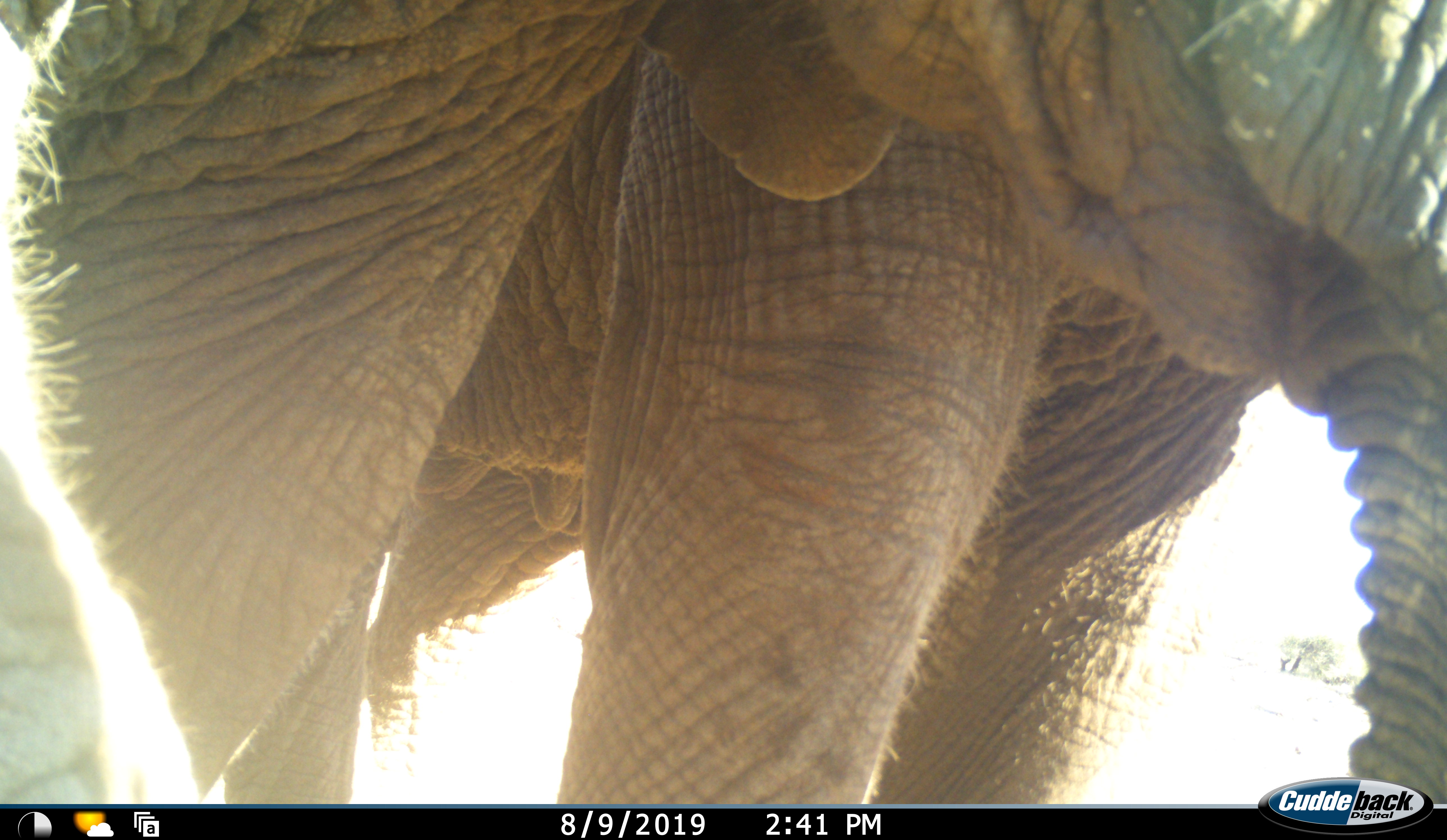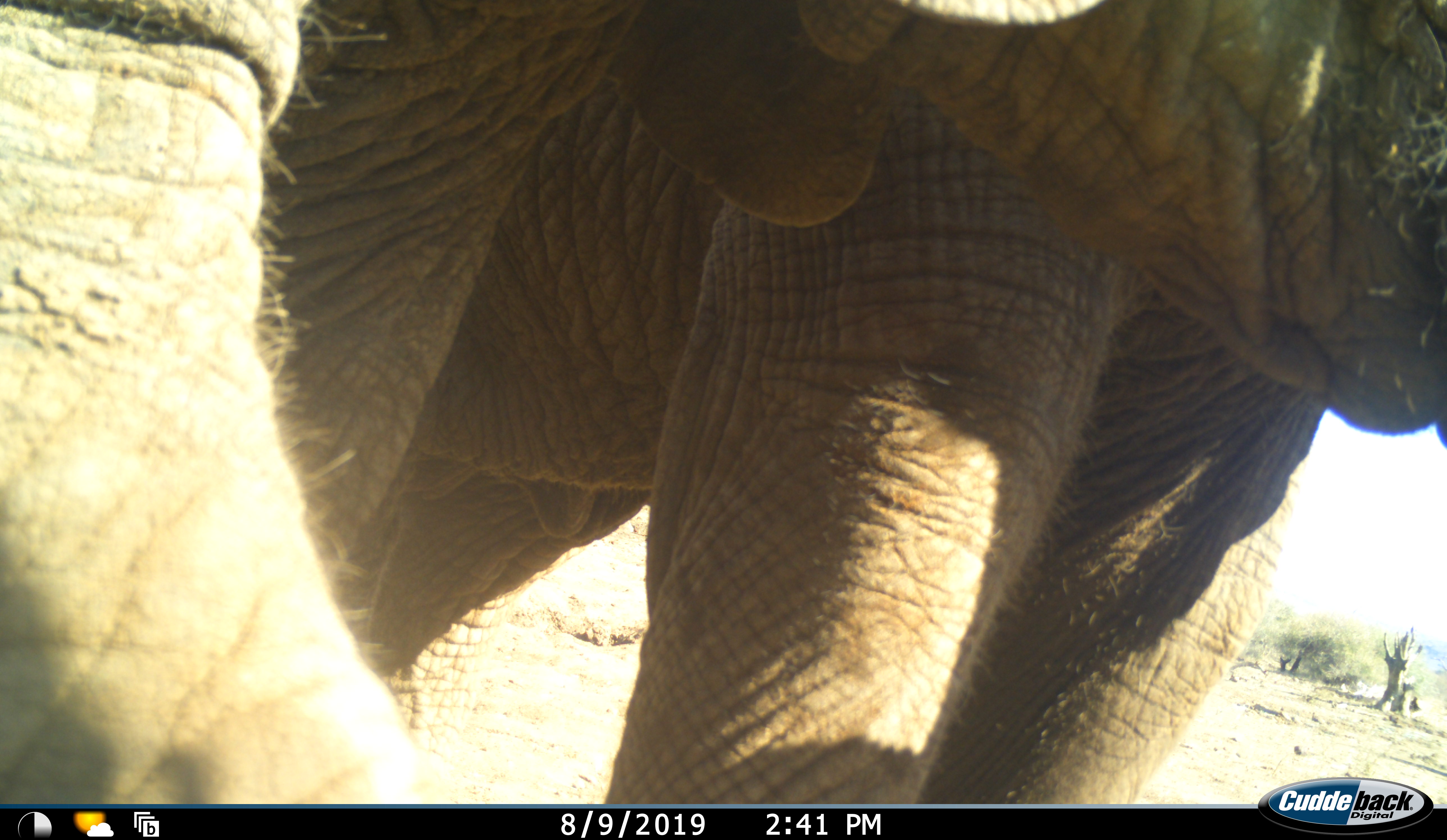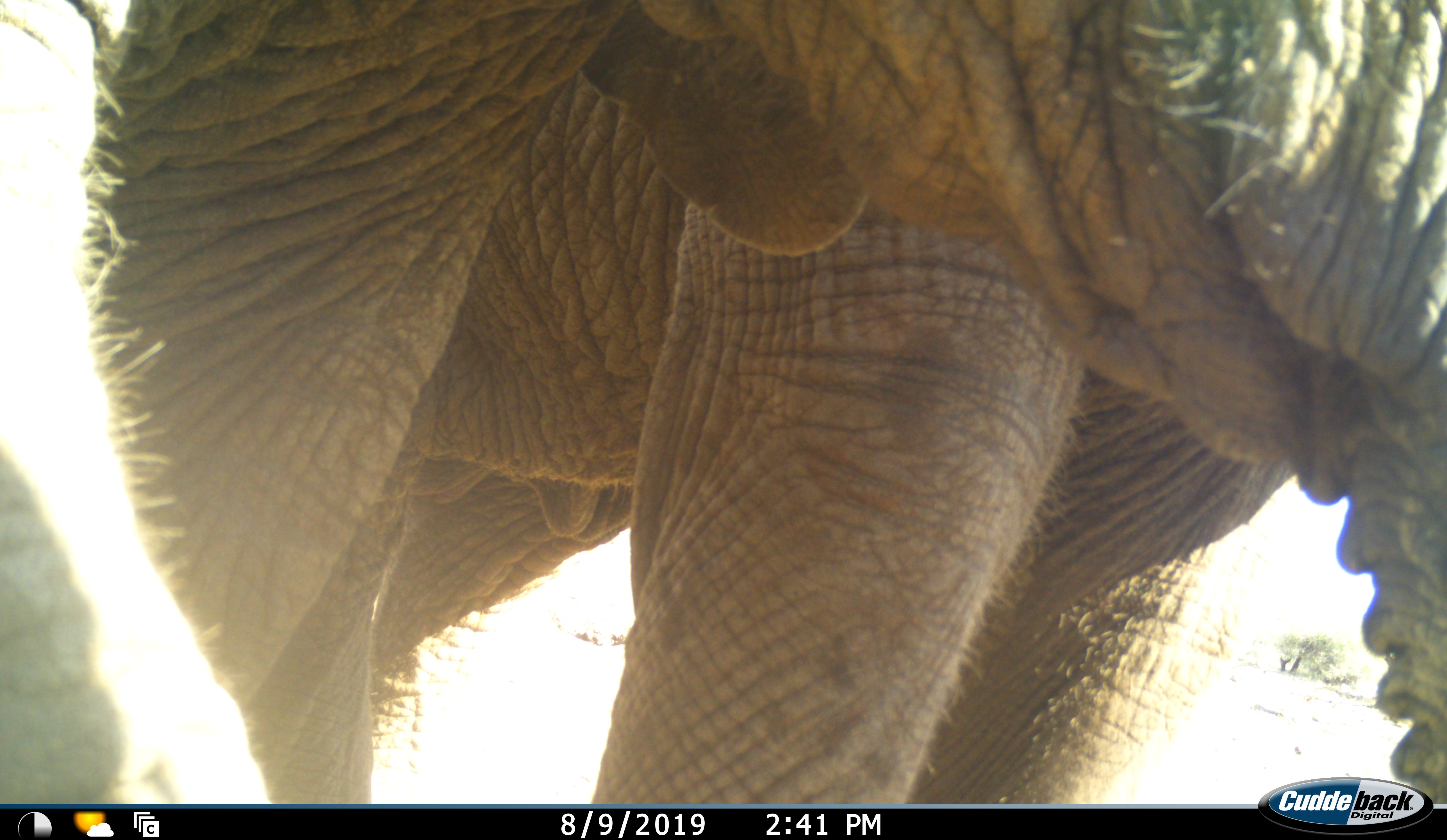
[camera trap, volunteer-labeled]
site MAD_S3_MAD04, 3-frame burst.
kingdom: Animalia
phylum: Chordata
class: Mammalia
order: Proboscidea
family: Elephantidae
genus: Loxodonta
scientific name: Loxodonta africana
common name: african bush elephant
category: elephant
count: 2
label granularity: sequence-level